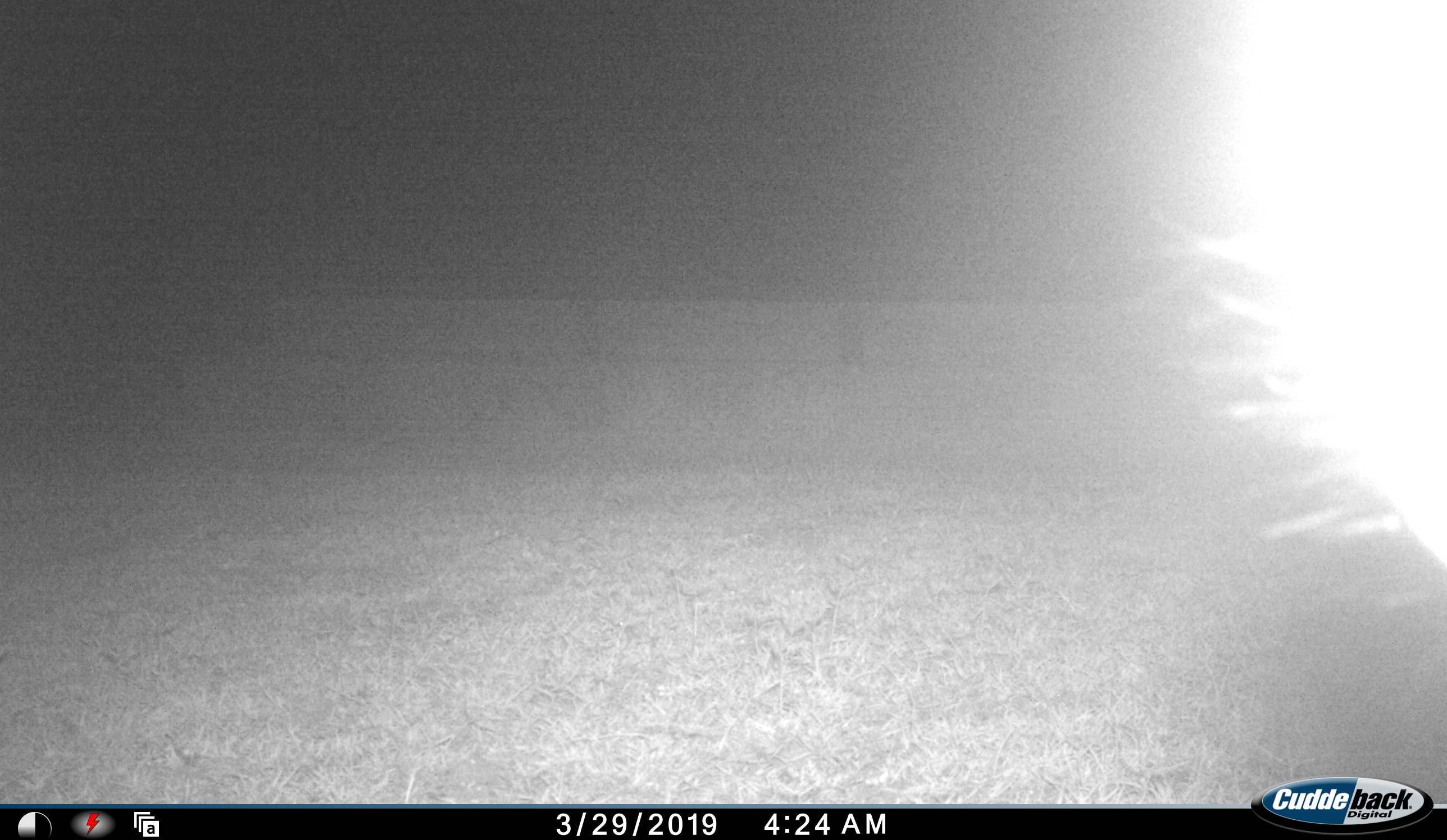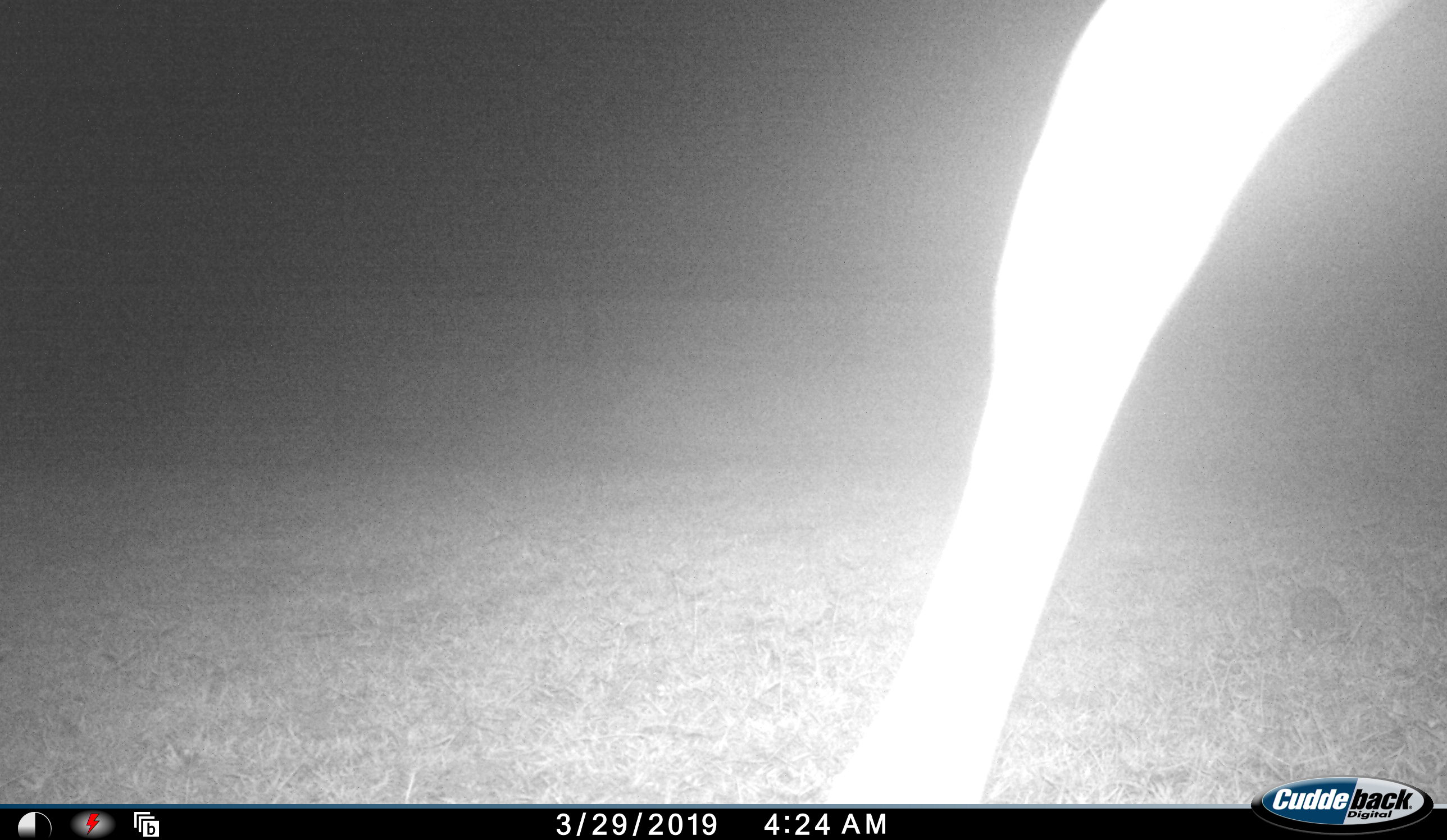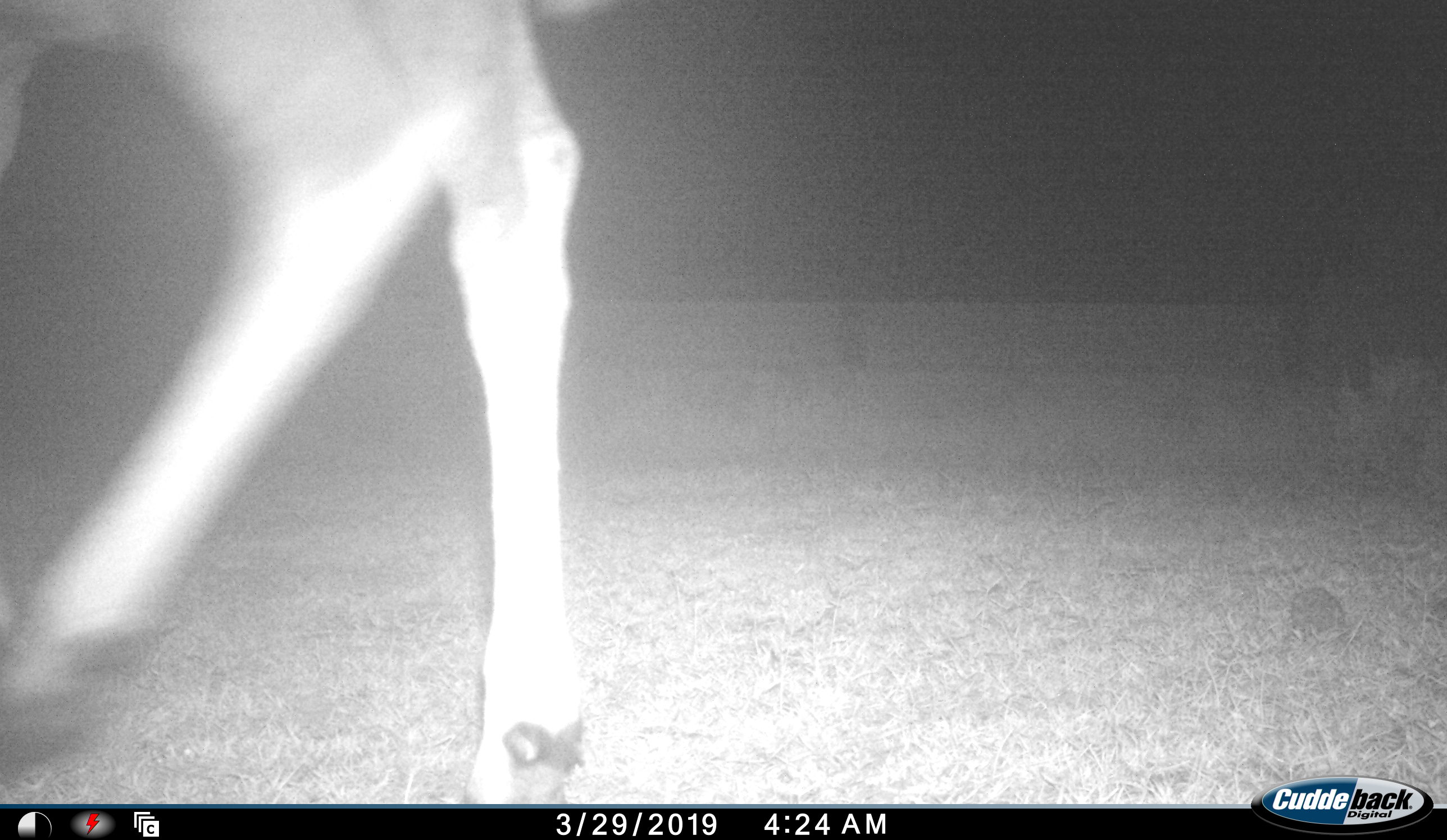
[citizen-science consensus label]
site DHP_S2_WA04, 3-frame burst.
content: unidentified animal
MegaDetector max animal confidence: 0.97